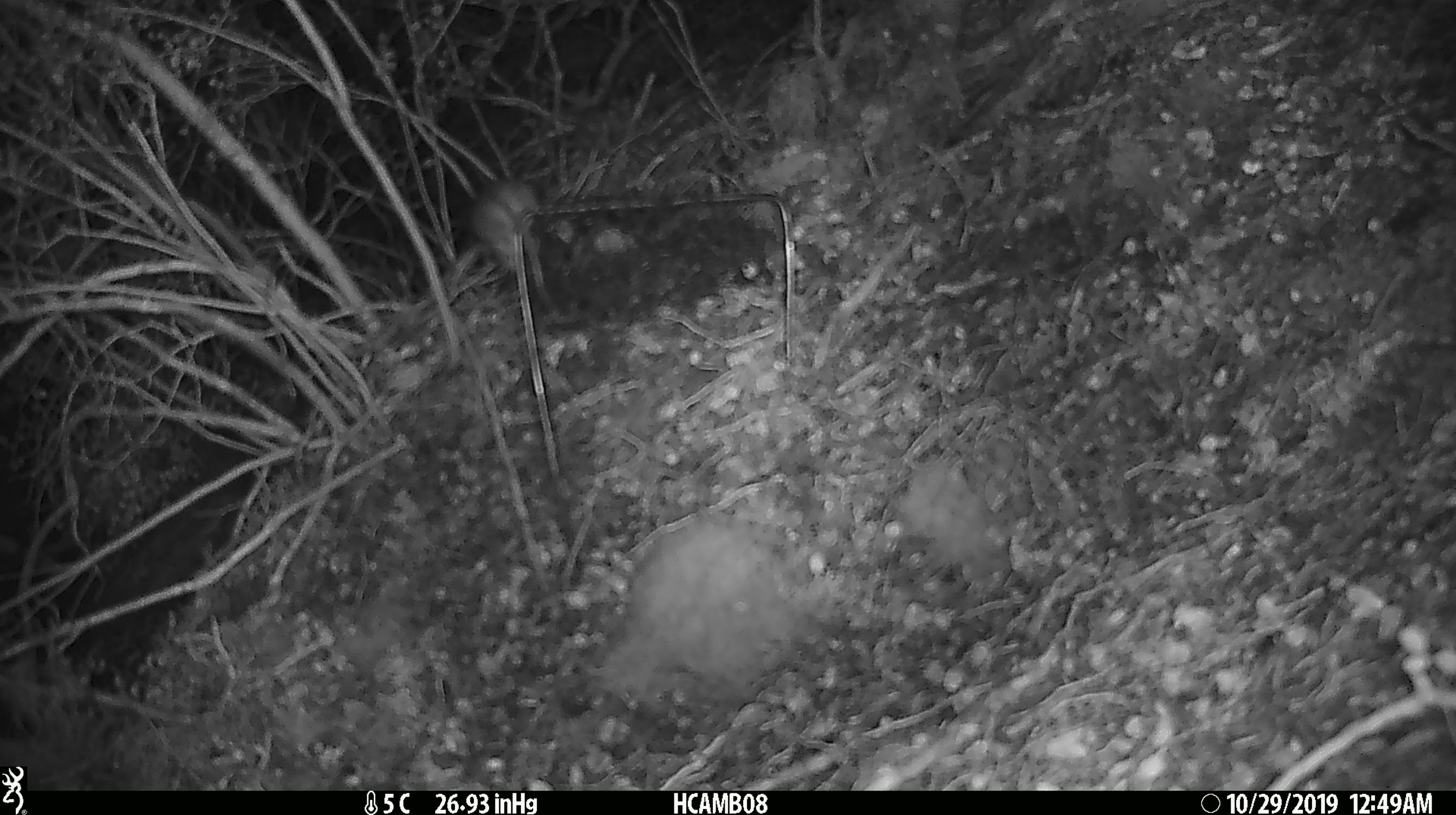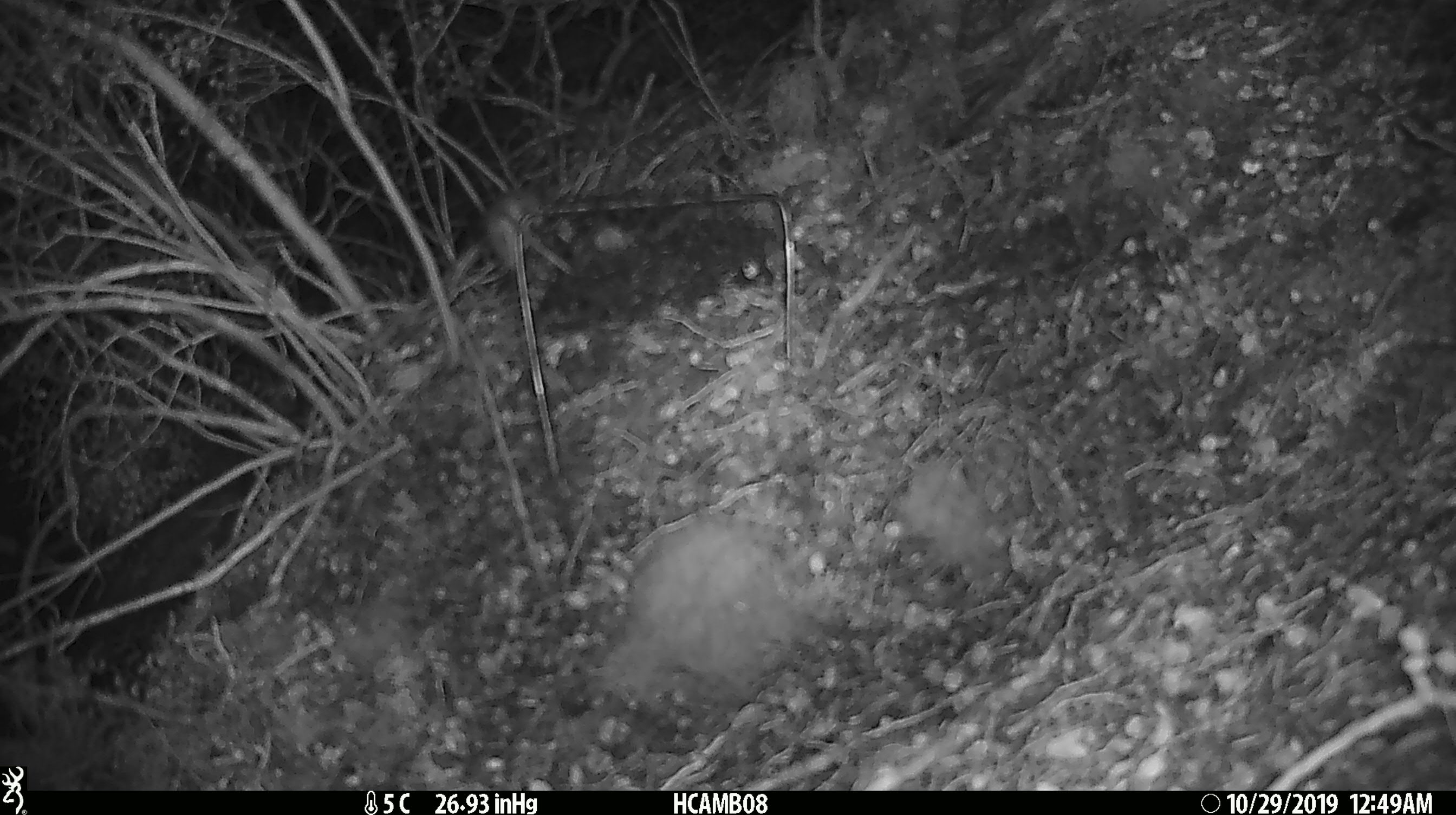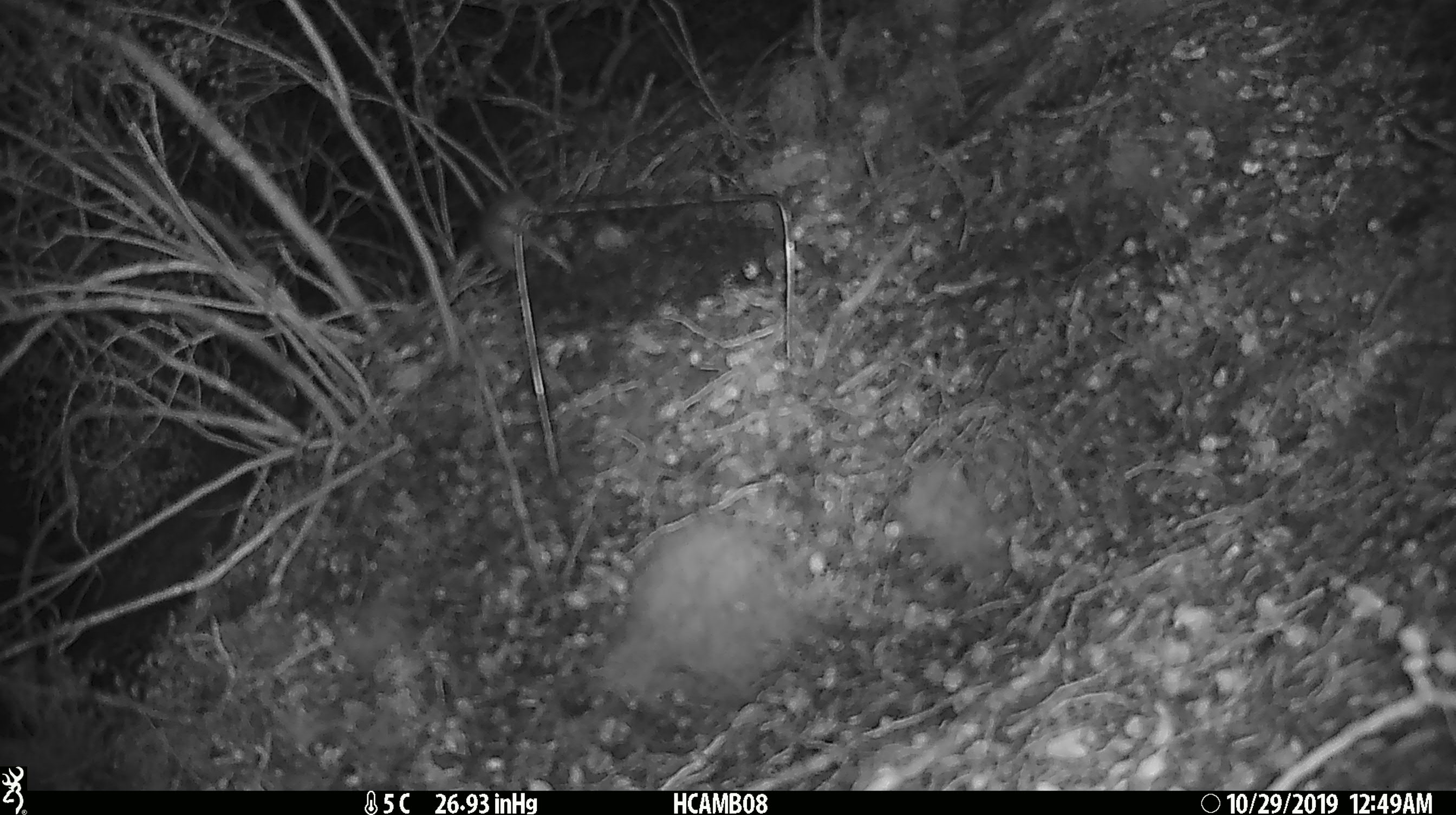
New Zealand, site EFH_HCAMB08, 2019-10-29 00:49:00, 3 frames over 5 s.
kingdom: Animalia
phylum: Chordata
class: Mammalia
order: Rodentia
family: Muridae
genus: Mus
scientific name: Mus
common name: mouse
Mouse (Mus).